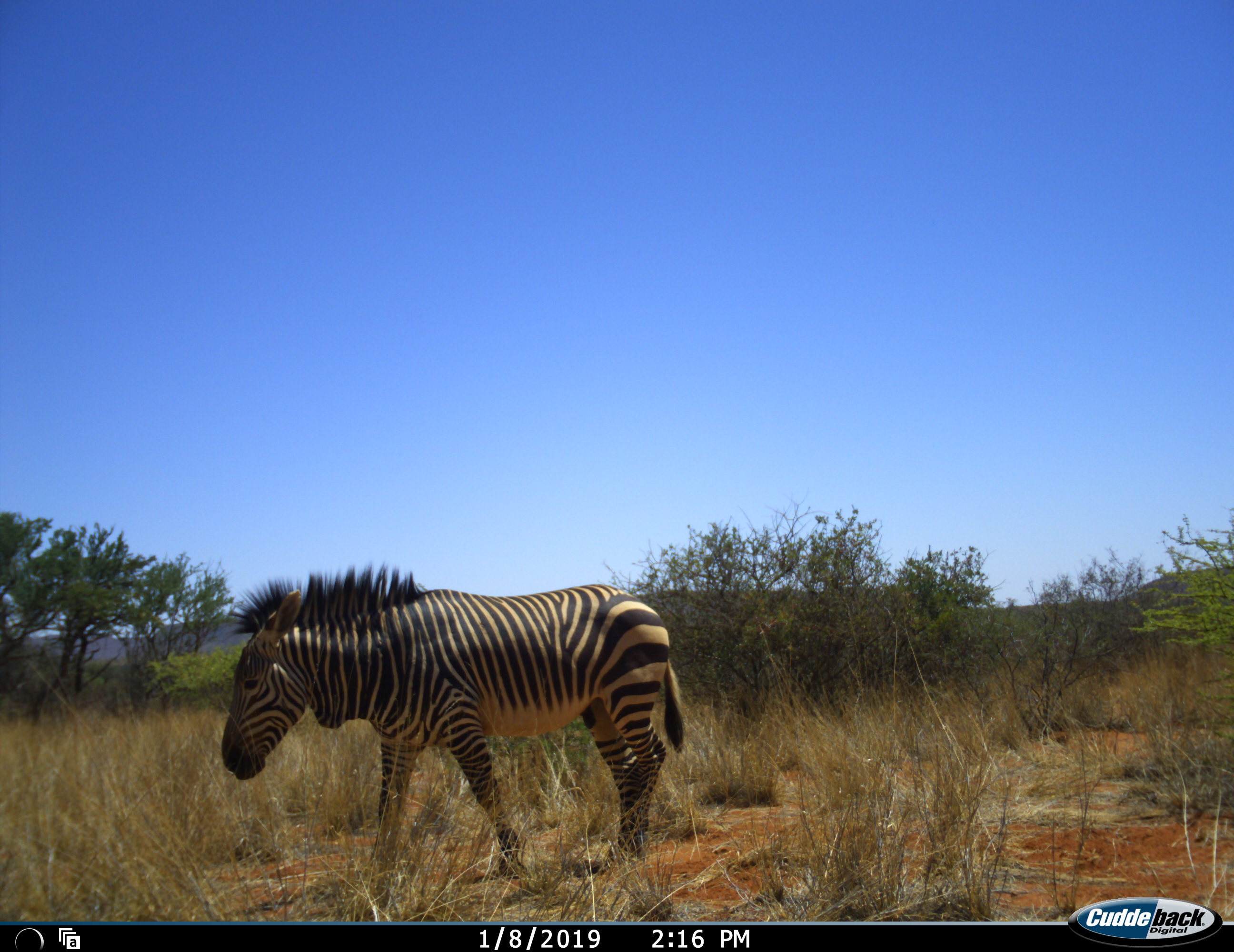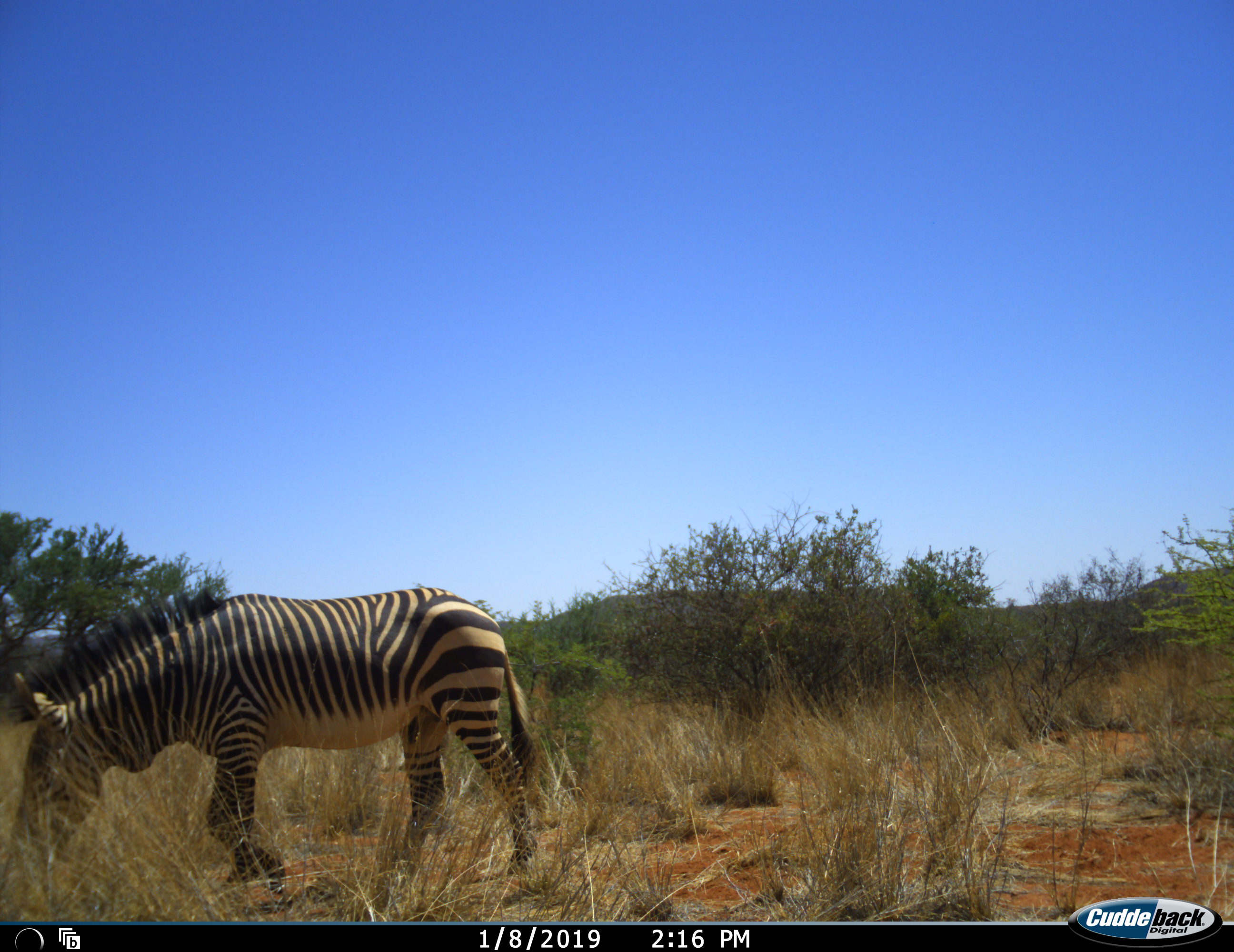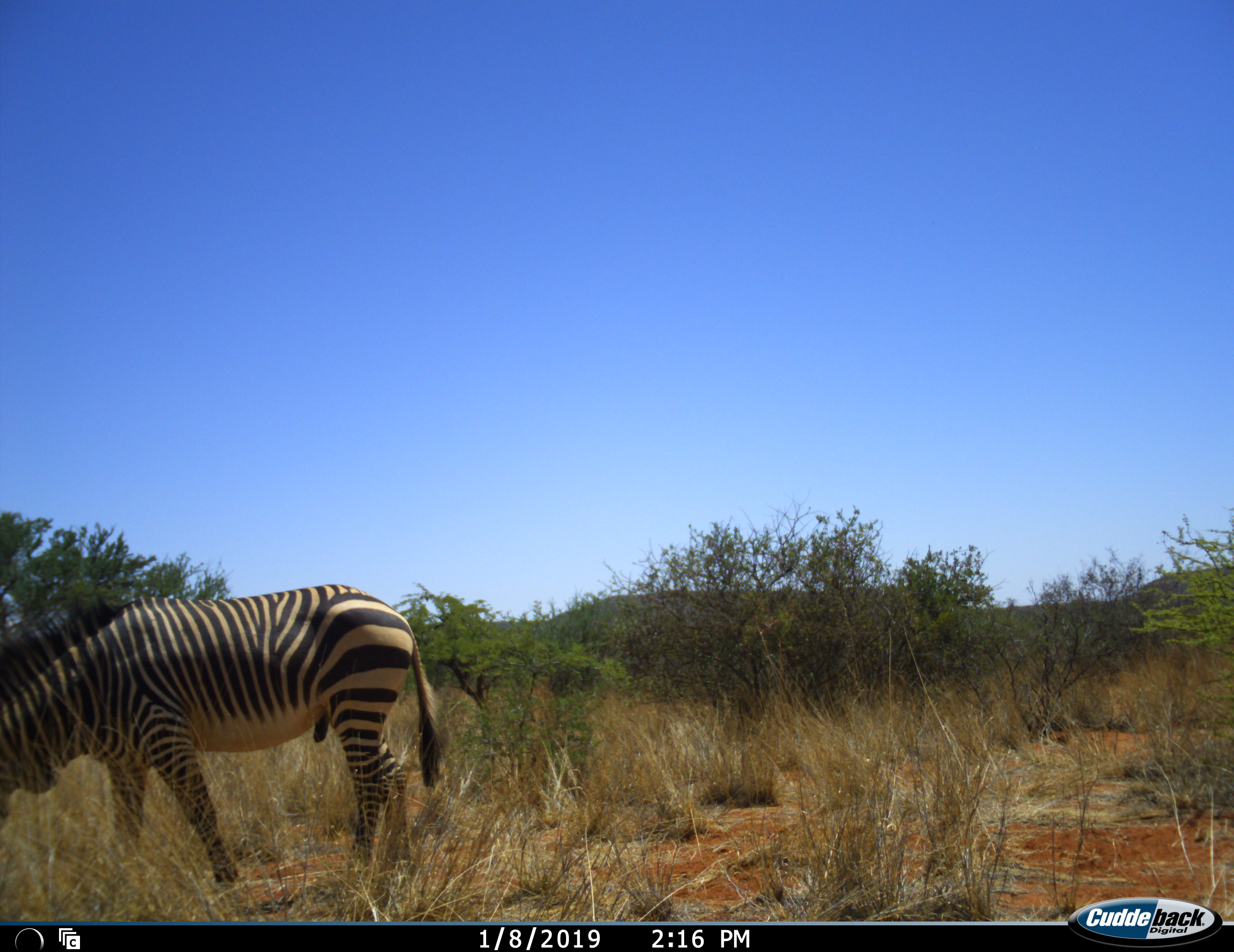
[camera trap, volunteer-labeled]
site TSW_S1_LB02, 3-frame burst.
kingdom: Animalia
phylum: Chordata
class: Mammalia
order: Perissodactyla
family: Equidae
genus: Equus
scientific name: Equus zebra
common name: mountain zebra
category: zebramountain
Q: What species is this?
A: Zebramountain (mountain zebra) (Equus zebra).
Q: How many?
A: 1.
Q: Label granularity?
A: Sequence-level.